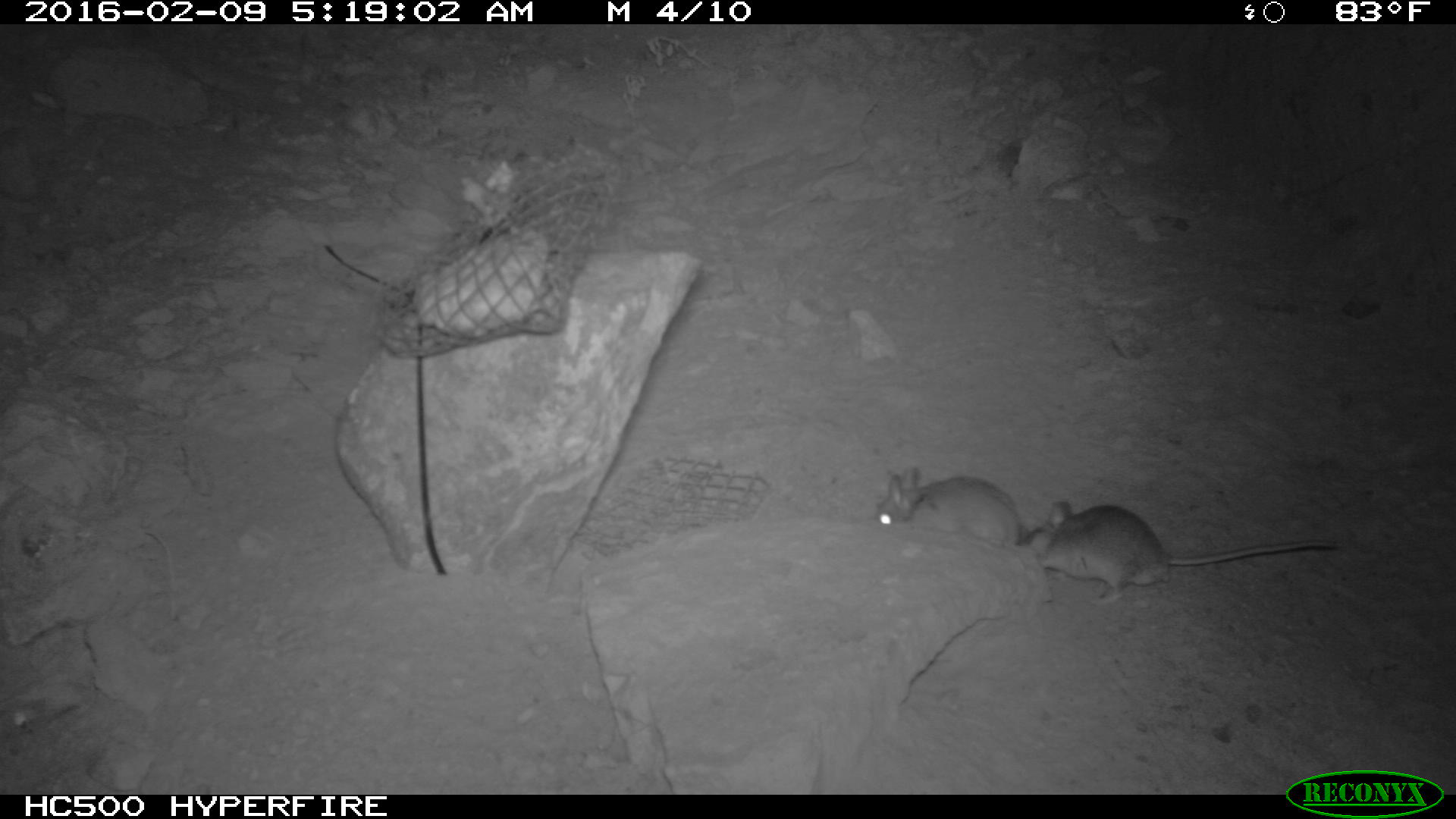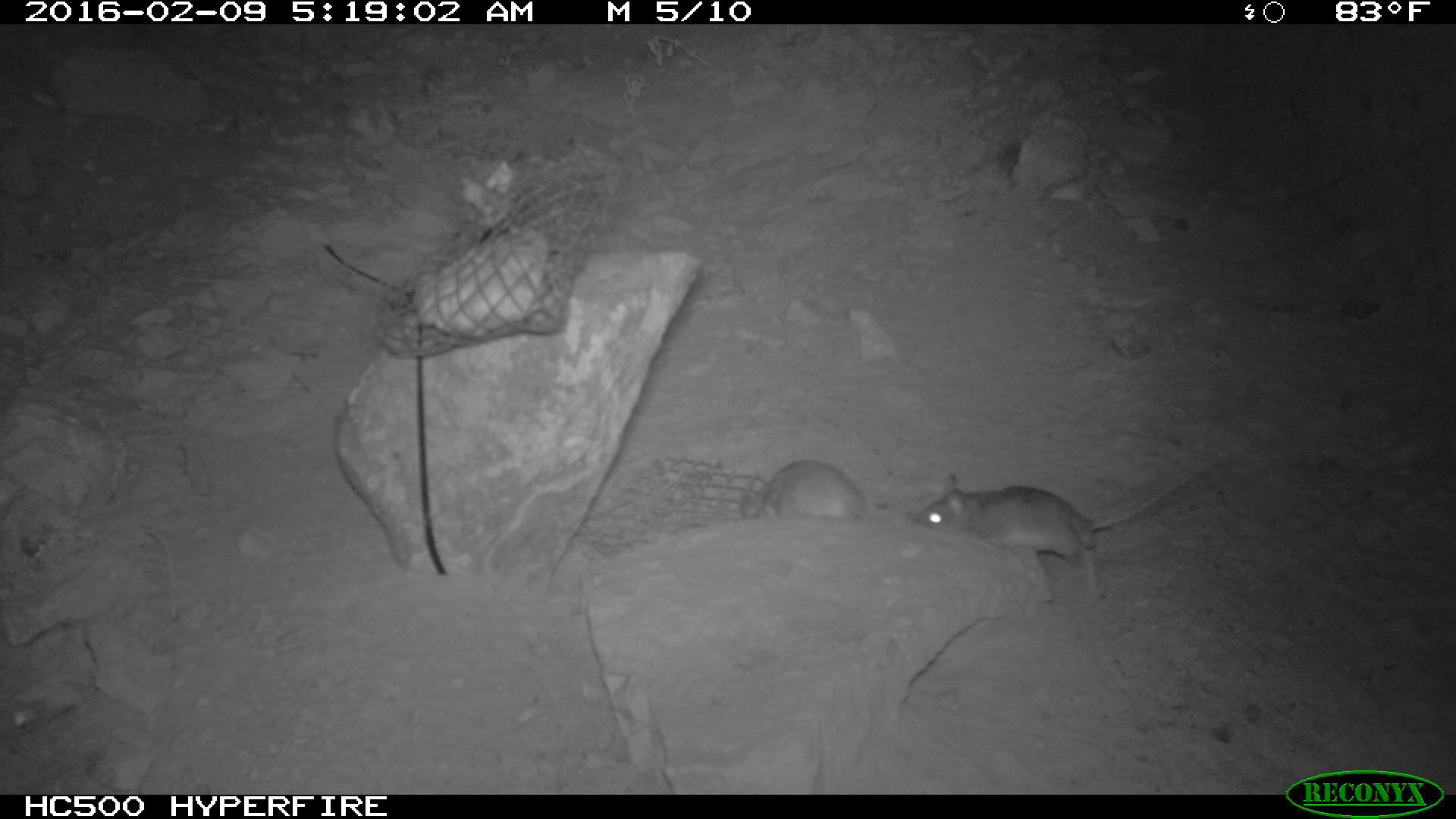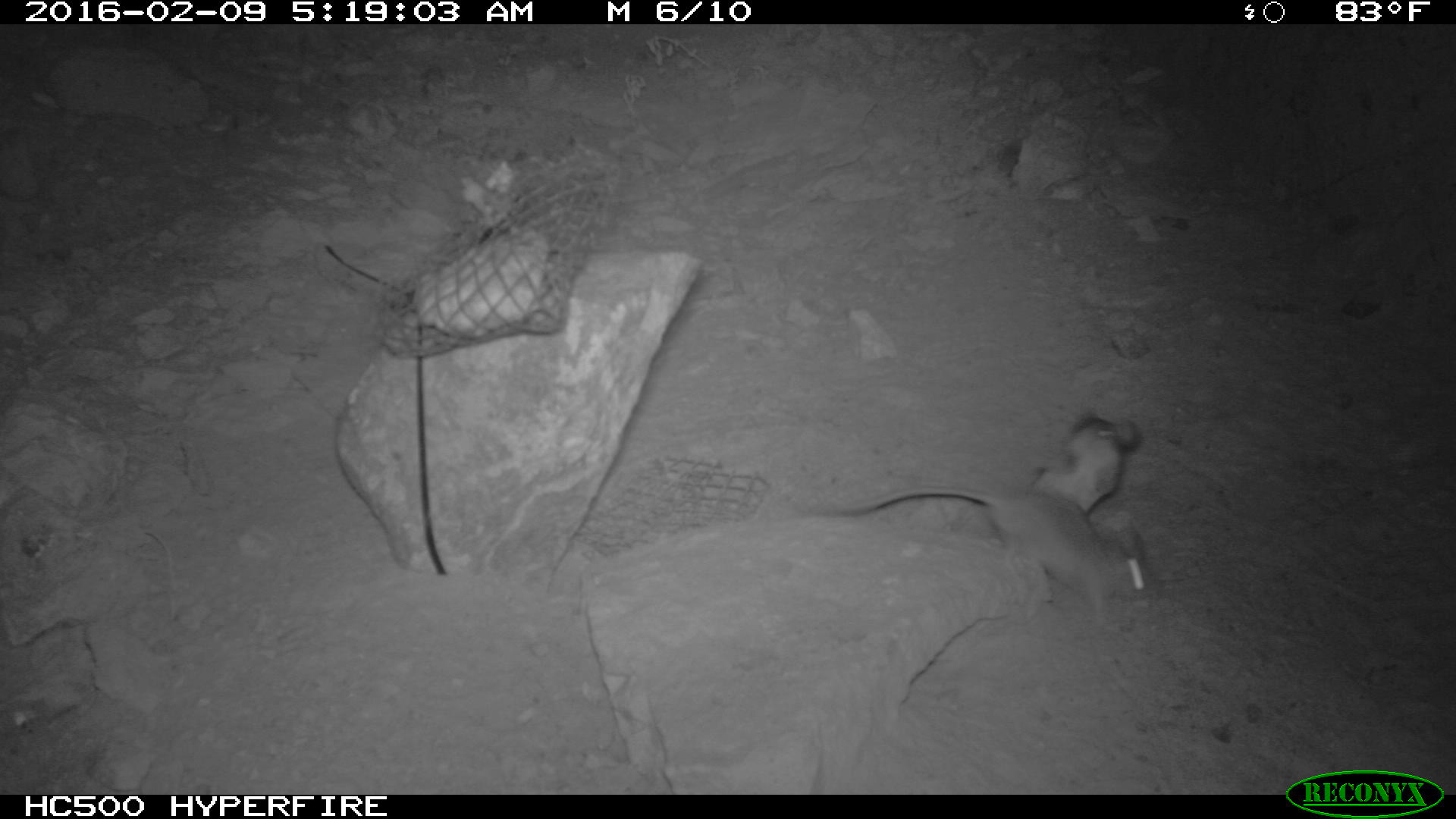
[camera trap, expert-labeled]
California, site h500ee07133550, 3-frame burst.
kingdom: Animalia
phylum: Chordata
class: Mammalia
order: Rodentia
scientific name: Rodentia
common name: rodent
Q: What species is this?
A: Rodent (Rodentia).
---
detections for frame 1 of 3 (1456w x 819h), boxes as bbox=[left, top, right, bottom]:
rodent: bbox=[1017, 503, 1344, 605]; bbox=[872, 467, 1021, 550]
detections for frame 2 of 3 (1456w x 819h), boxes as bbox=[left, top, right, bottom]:
rodent: bbox=[912, 473, 1196, 575]; bbox=[739, 460, 872, 522]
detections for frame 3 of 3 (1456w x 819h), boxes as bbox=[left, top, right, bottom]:
rodent: bbox=[801, 484, 1163, 632]; bbox=[1027, 409, 1142, 524]